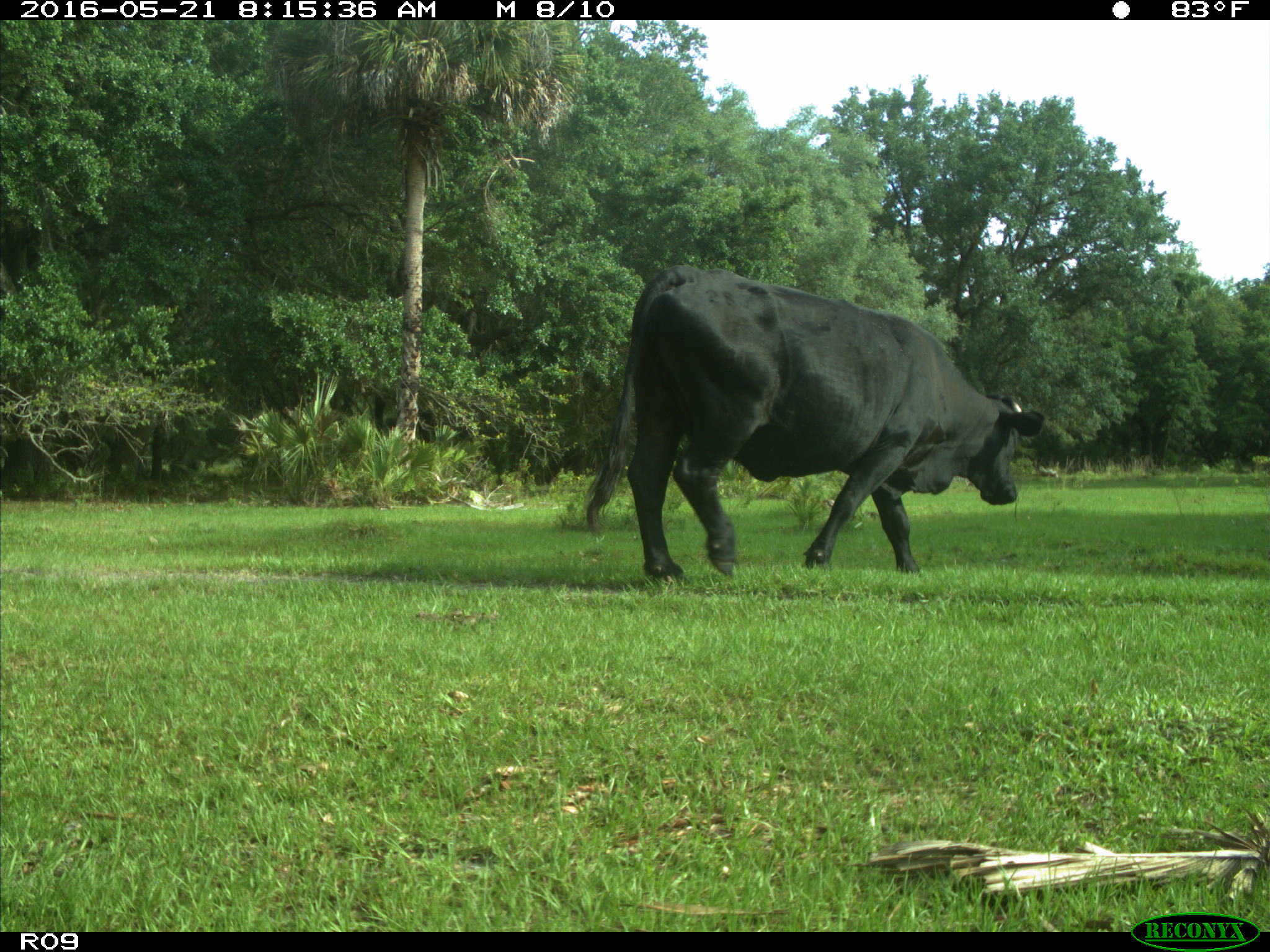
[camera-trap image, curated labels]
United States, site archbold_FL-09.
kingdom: Animalia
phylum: Chordata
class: Mammalia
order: Artiodactyla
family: Bovidae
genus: Bos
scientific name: Bos taurus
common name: domestic cow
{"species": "Bos taurus (domestic cow)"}